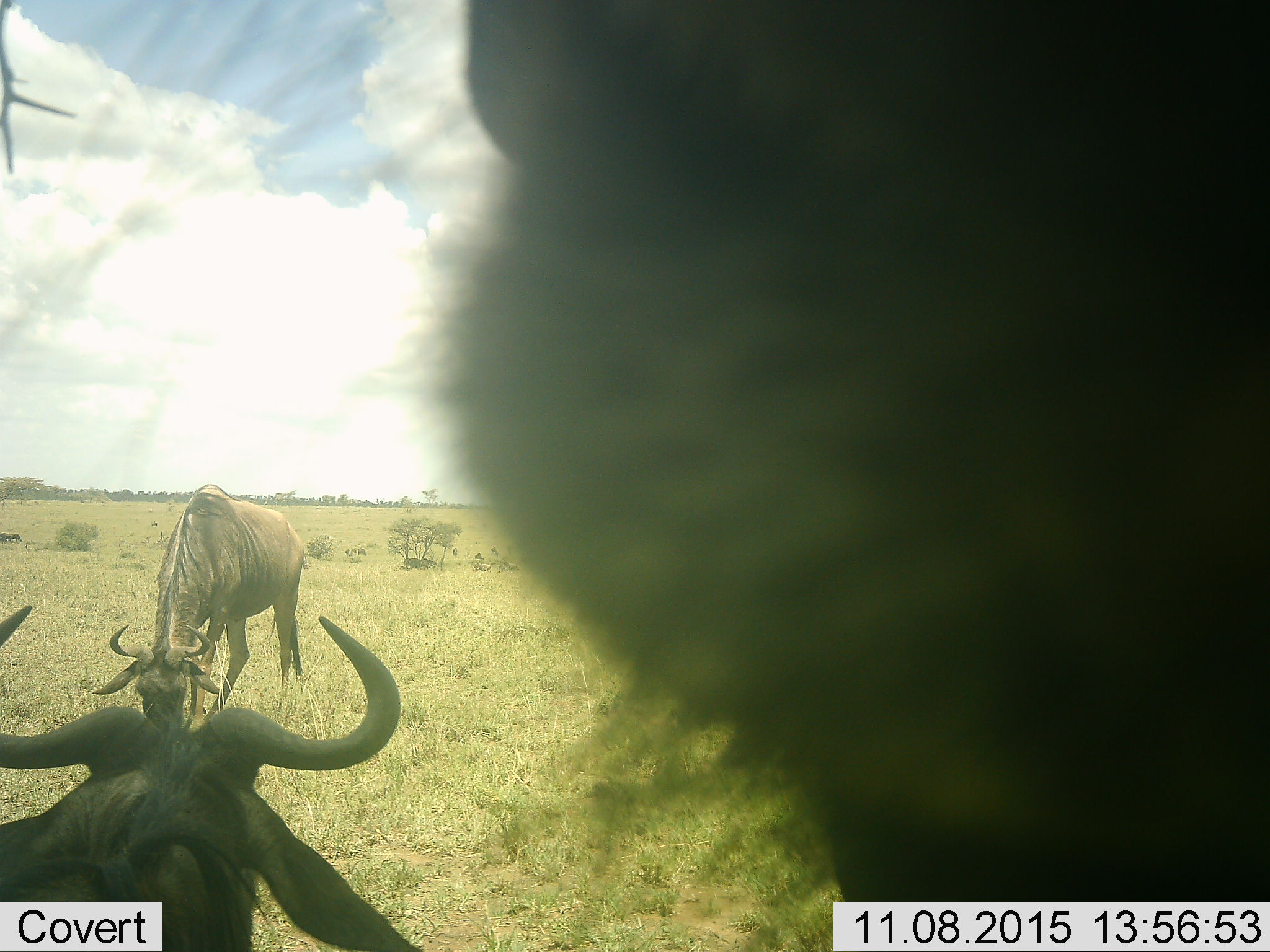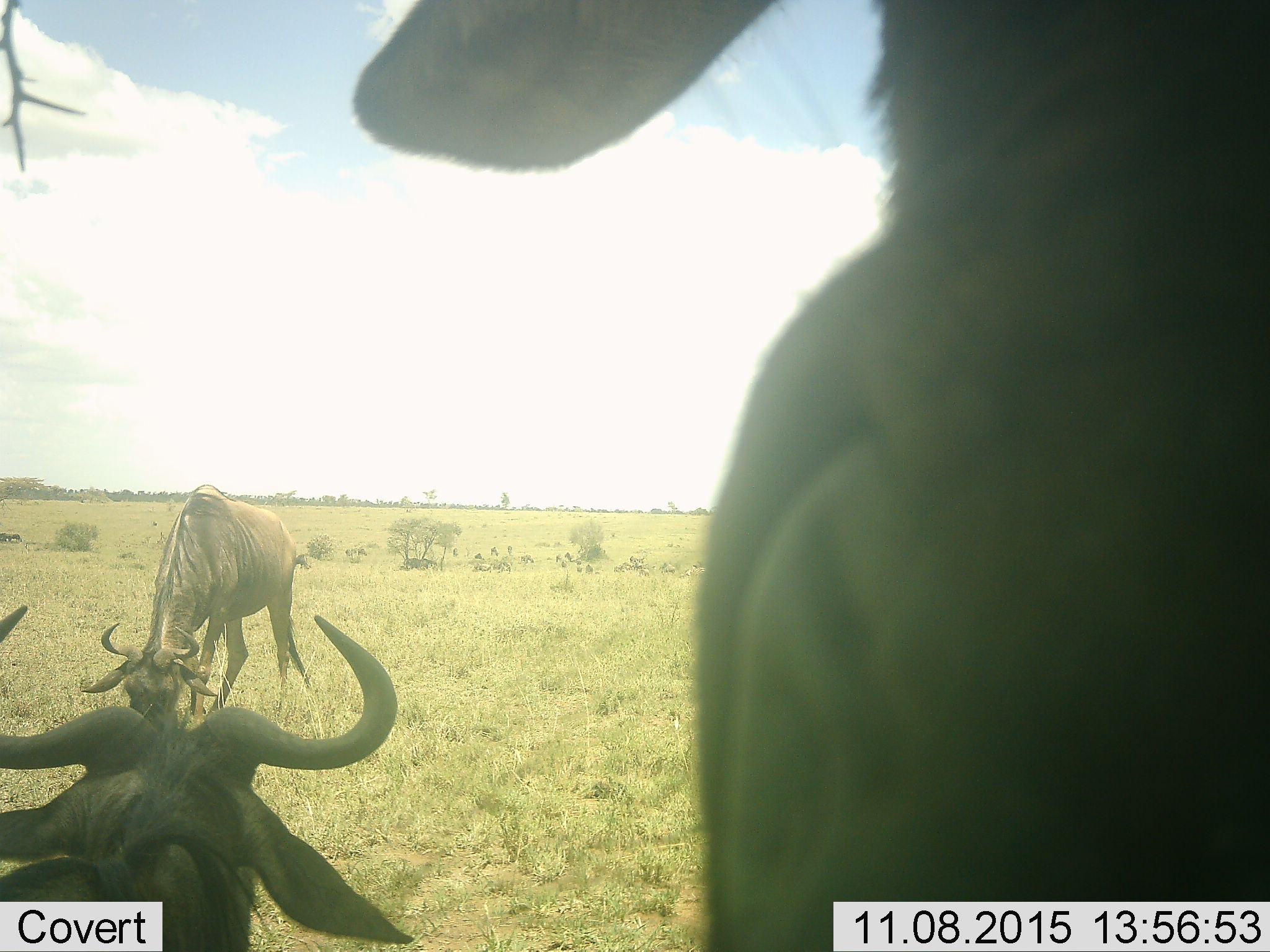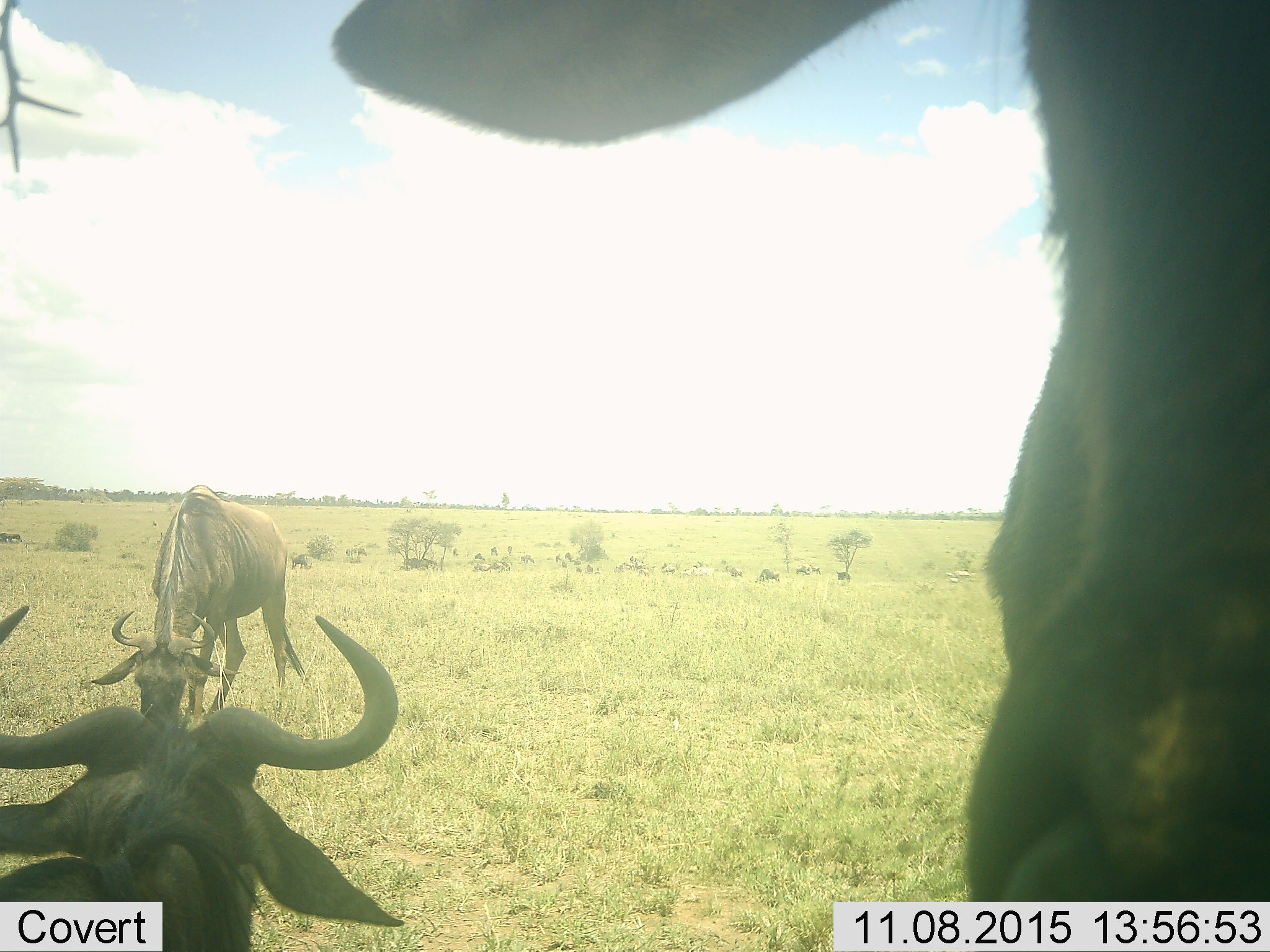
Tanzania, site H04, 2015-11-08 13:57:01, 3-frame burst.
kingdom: Animalia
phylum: Chordata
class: Mammalia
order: Artiodactyla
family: Bovidae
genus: Connochaetes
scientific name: Connochaetes taurinus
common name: blue wildebeest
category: wildebeest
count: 3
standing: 57%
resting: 29%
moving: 43%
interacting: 0%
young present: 0%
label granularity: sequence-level